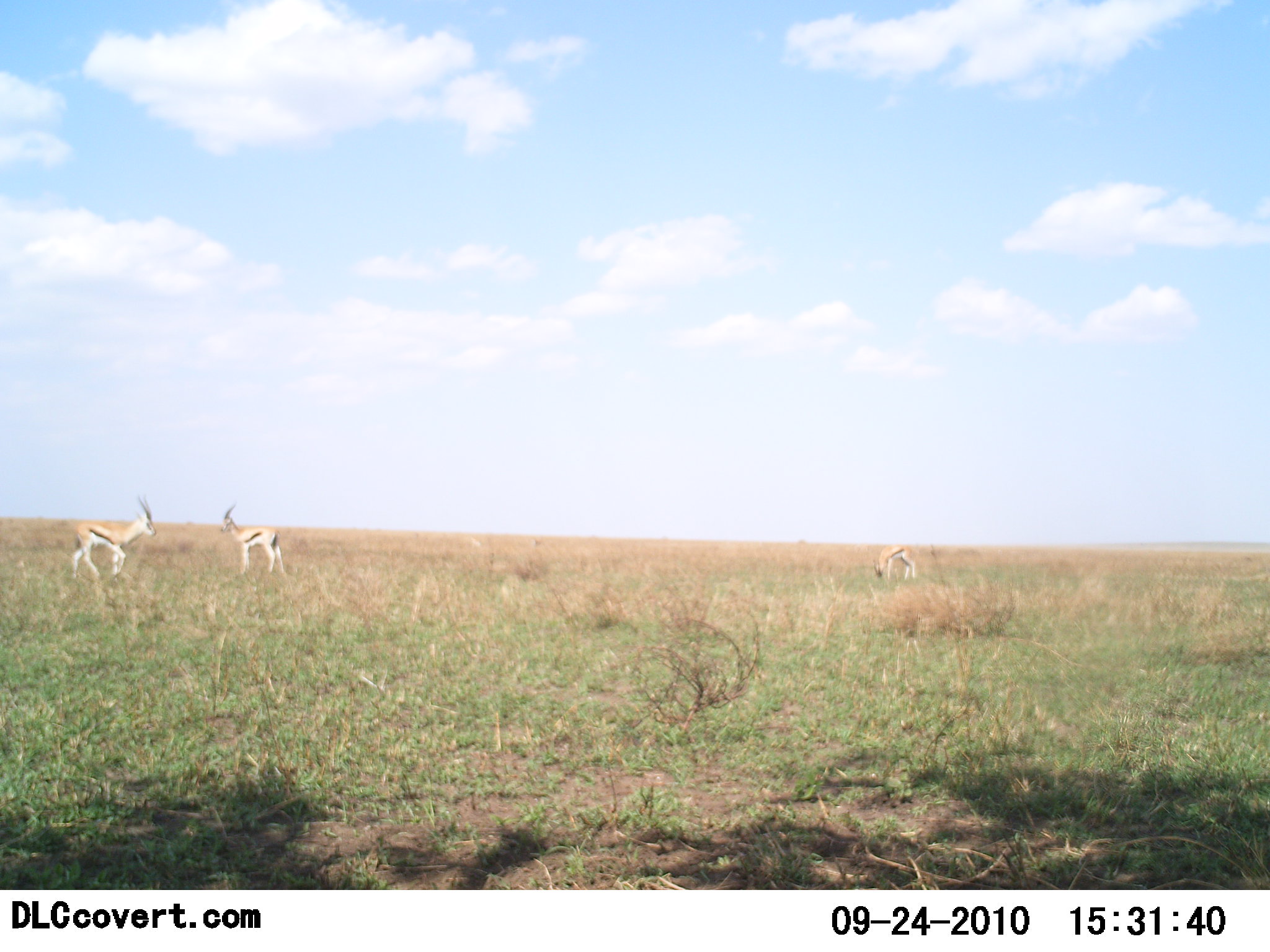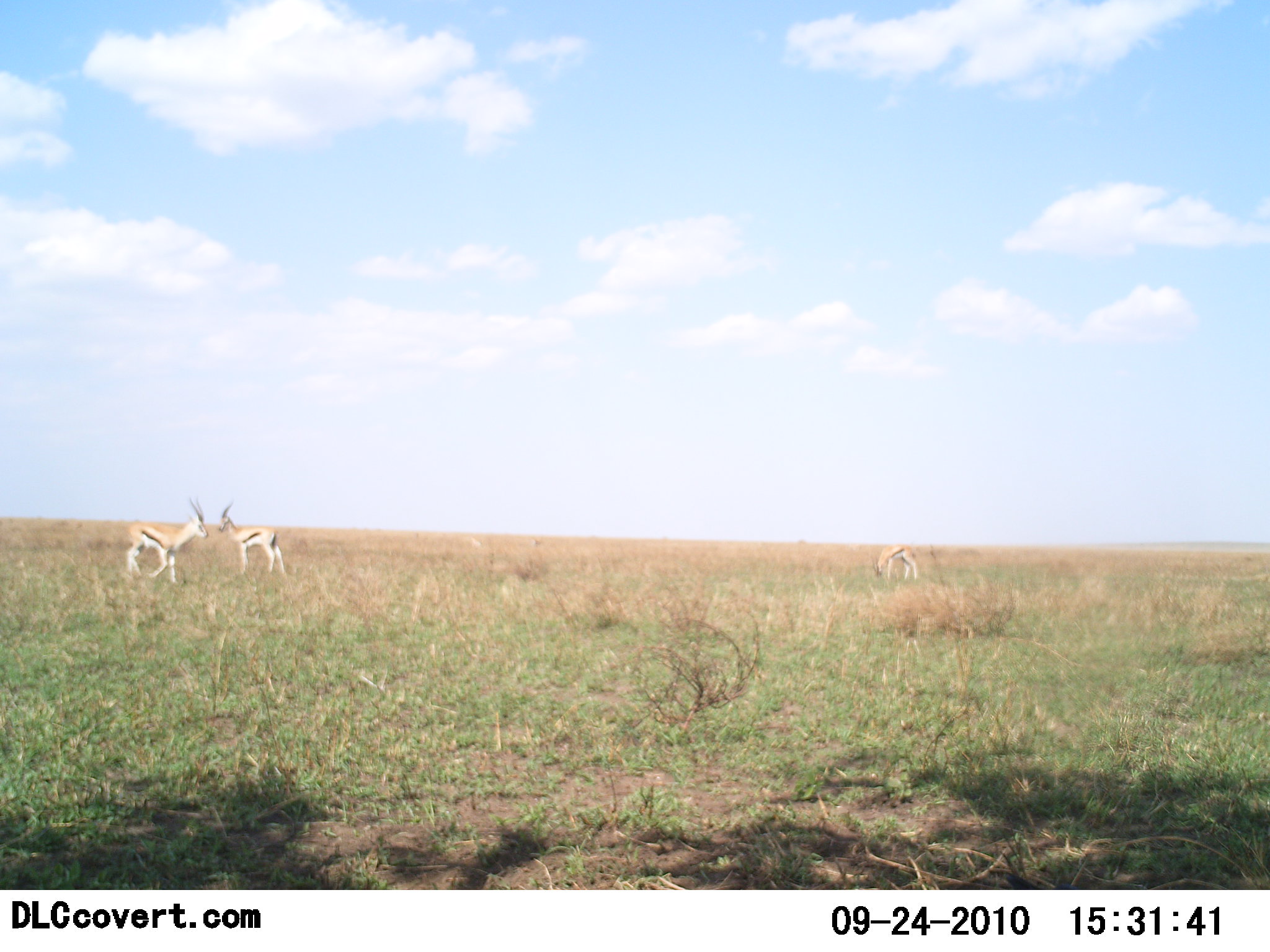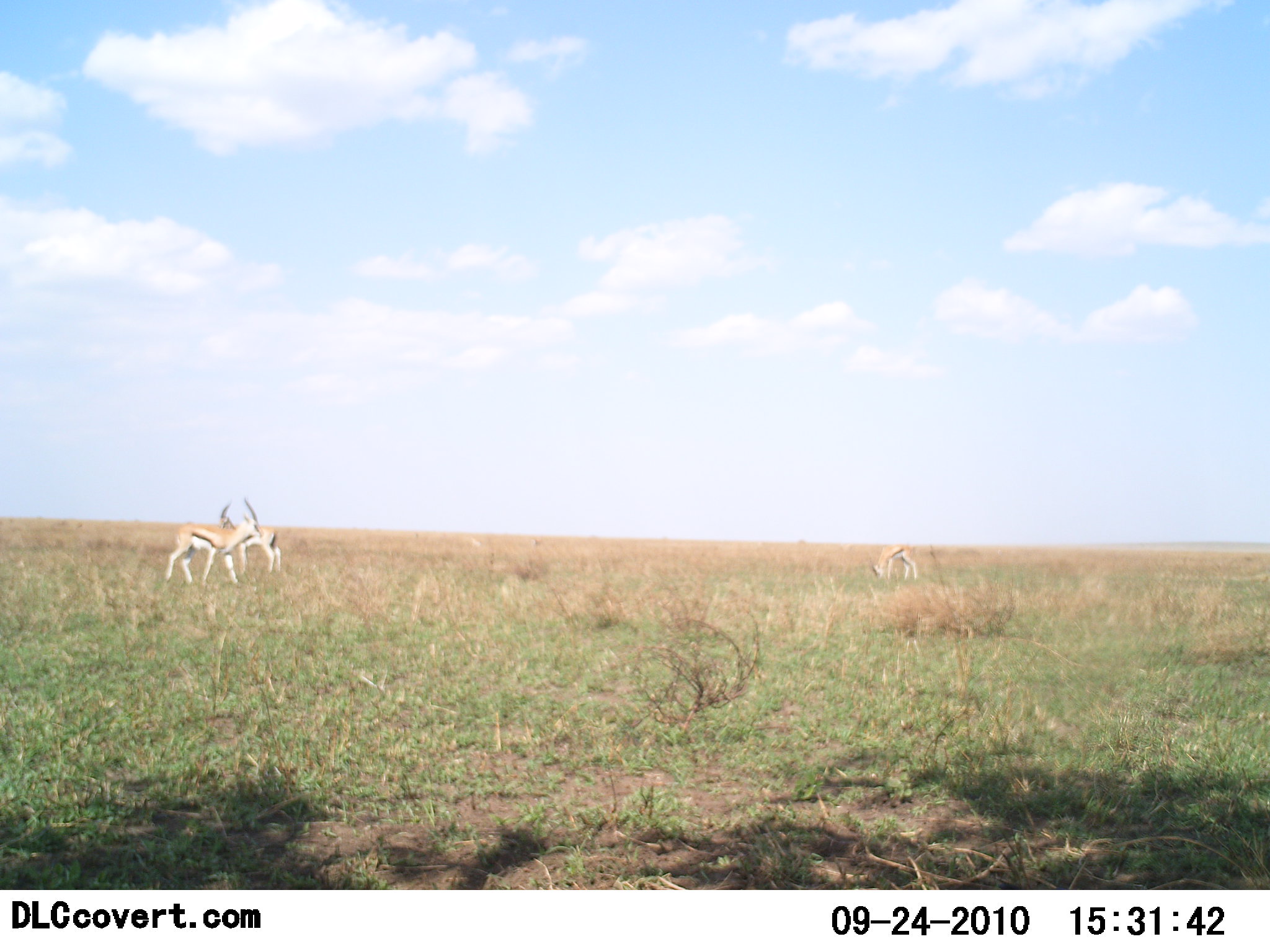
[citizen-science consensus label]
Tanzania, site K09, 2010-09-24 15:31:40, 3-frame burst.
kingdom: Animalia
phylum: Chordata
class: Mammalia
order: Artiodactyla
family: Bovidae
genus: Eudorcas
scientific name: Eudorcas thomsonii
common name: thomson's gazelle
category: gazellethomsons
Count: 3.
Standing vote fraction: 60%.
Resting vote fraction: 0%.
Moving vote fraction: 80%.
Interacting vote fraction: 10%.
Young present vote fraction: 0%.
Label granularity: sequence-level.